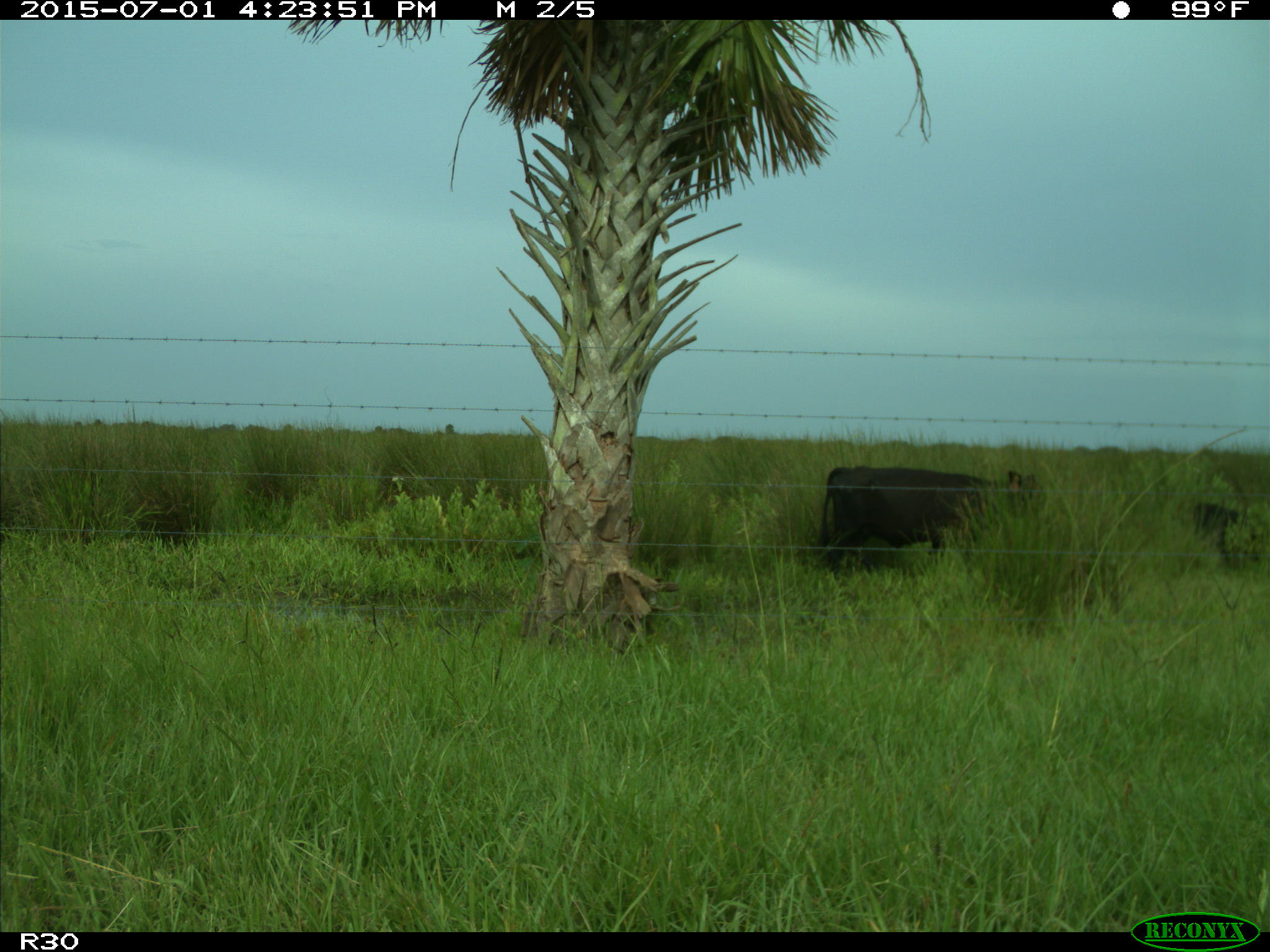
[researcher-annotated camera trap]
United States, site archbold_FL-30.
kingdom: Animalia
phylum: Chordata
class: Mammalia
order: Artiodactyla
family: Bovidae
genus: Bos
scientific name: Bos taurus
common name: domestic cow